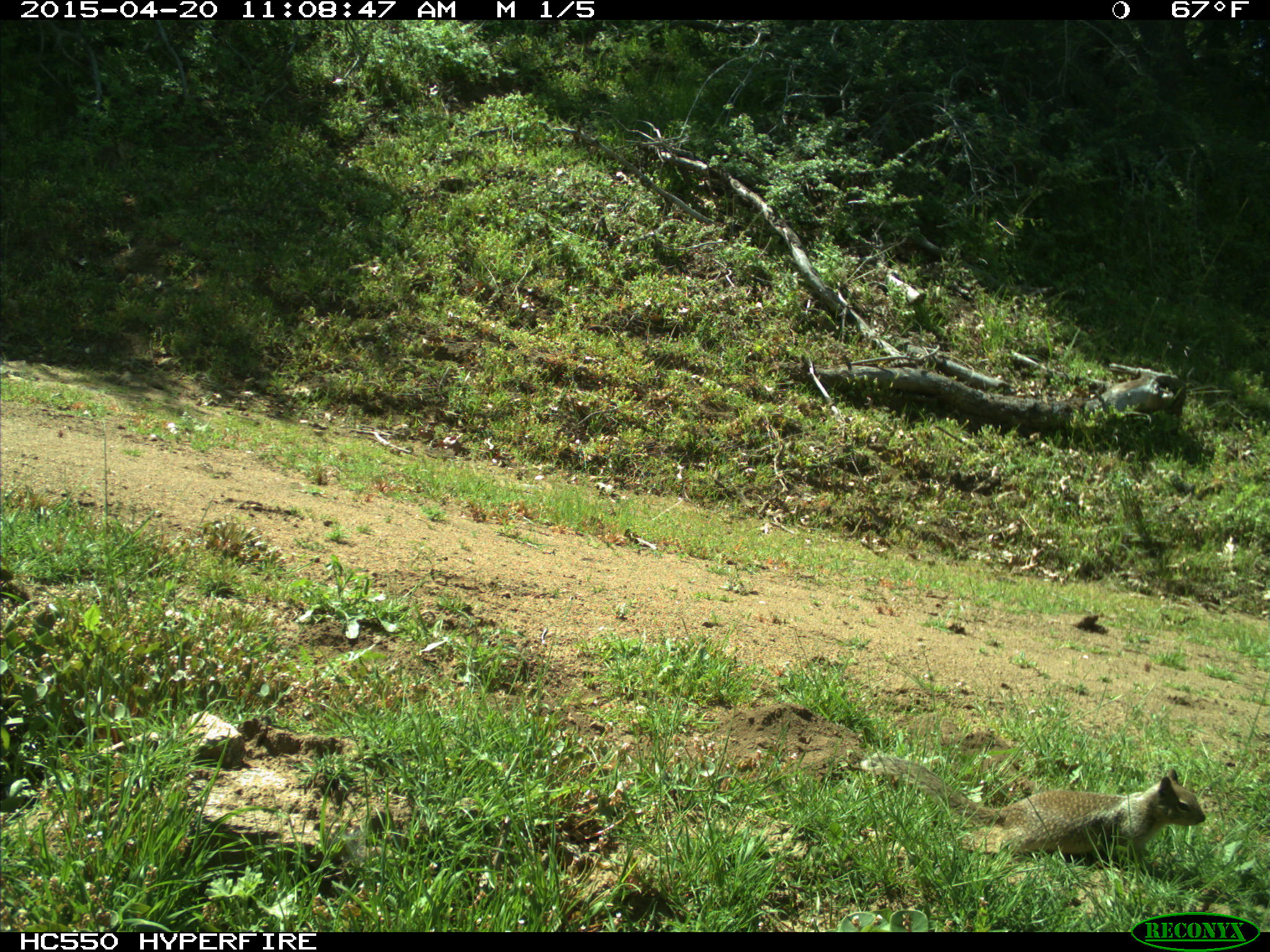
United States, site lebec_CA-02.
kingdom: Animalia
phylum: Chordata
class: Mammalia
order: Rodentia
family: Sciuridae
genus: Otospermophilus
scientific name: Otospermophilus beecheyi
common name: california ground squirrel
Otospermophilus beecheyi (california ground squirrel).